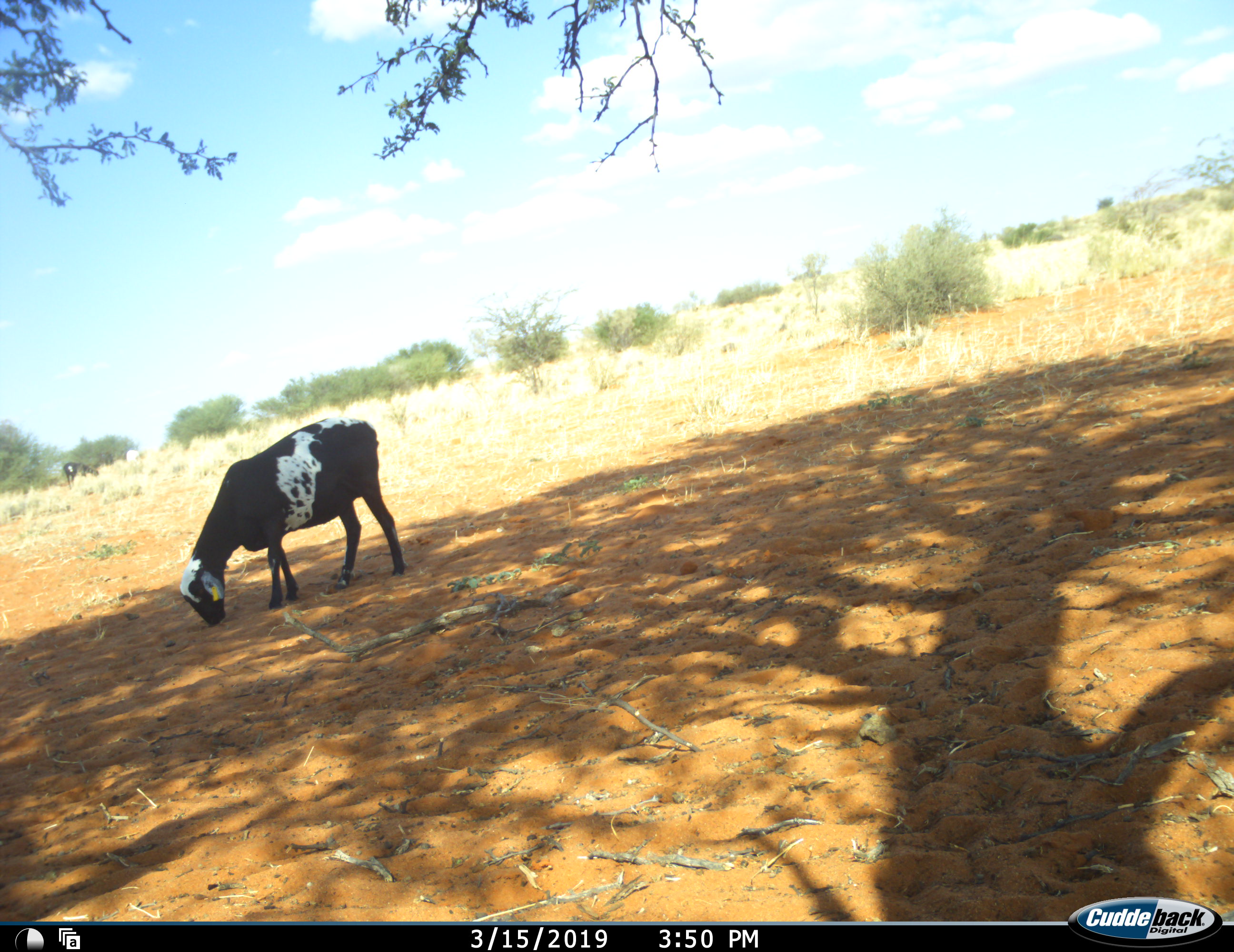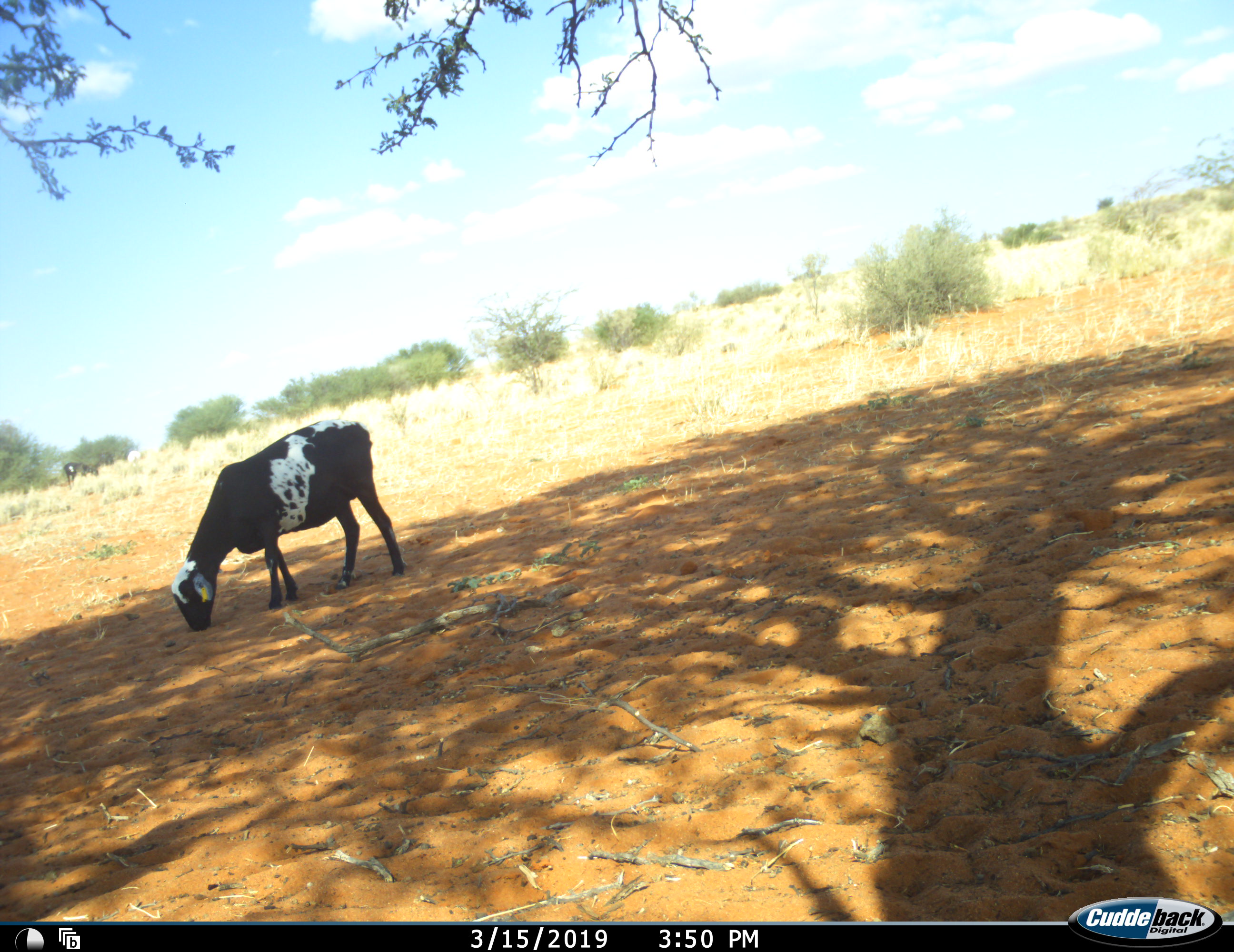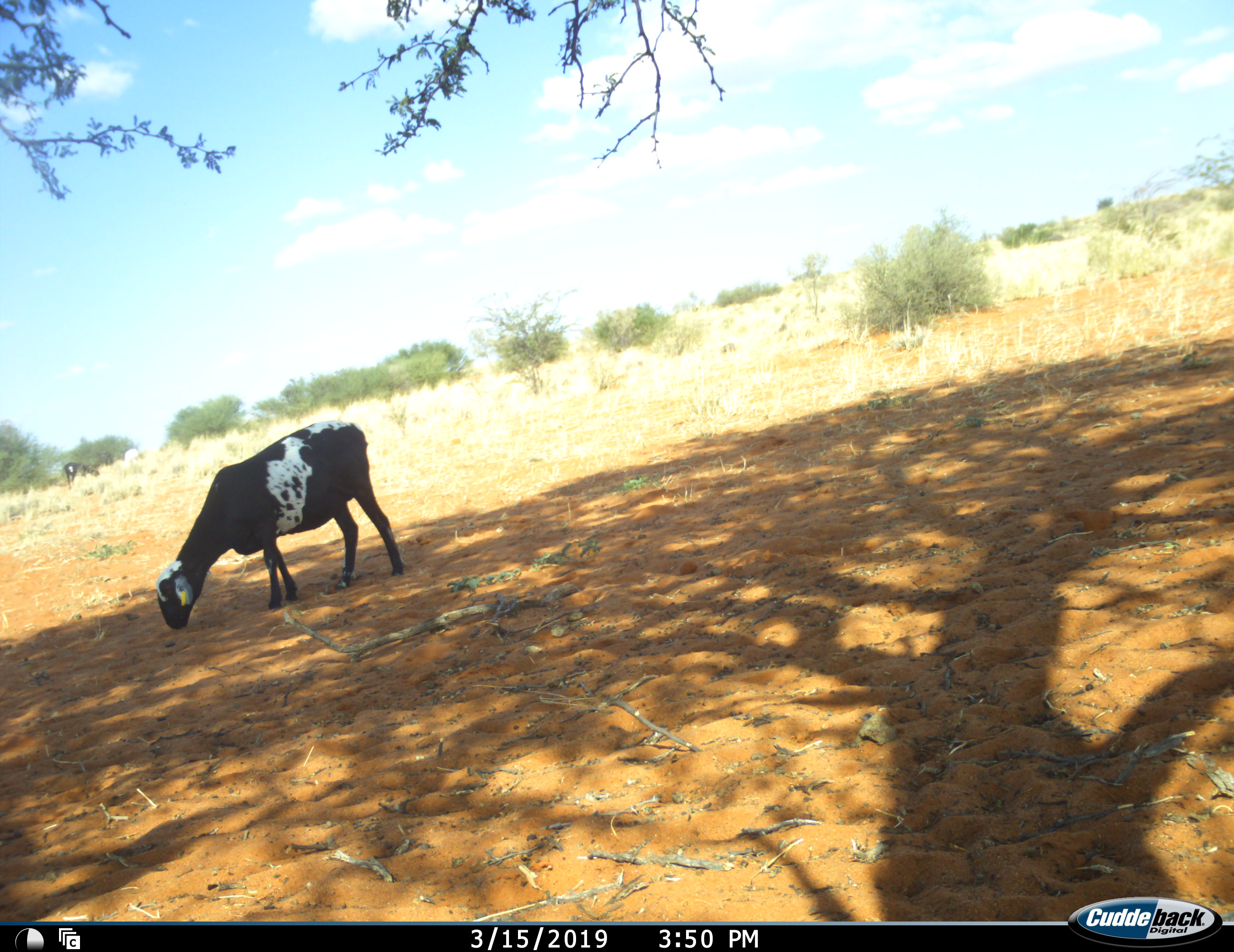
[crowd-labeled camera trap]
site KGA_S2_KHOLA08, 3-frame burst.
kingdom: Animalia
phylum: Chordata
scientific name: Vertebrata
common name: domestic animal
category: domesticanimal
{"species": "domesticanimal (domestic animal) (Vertebrata)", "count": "1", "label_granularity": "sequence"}